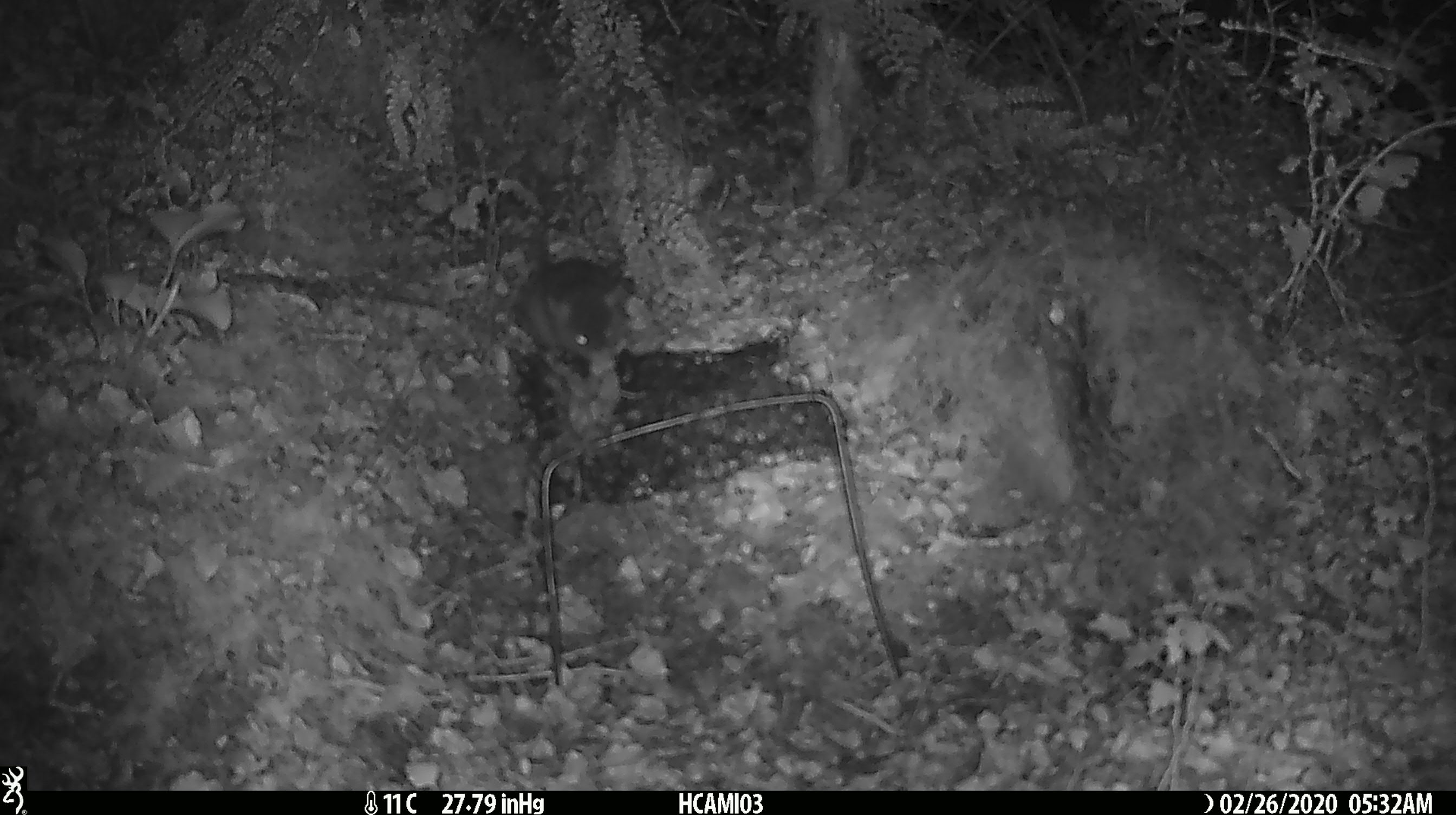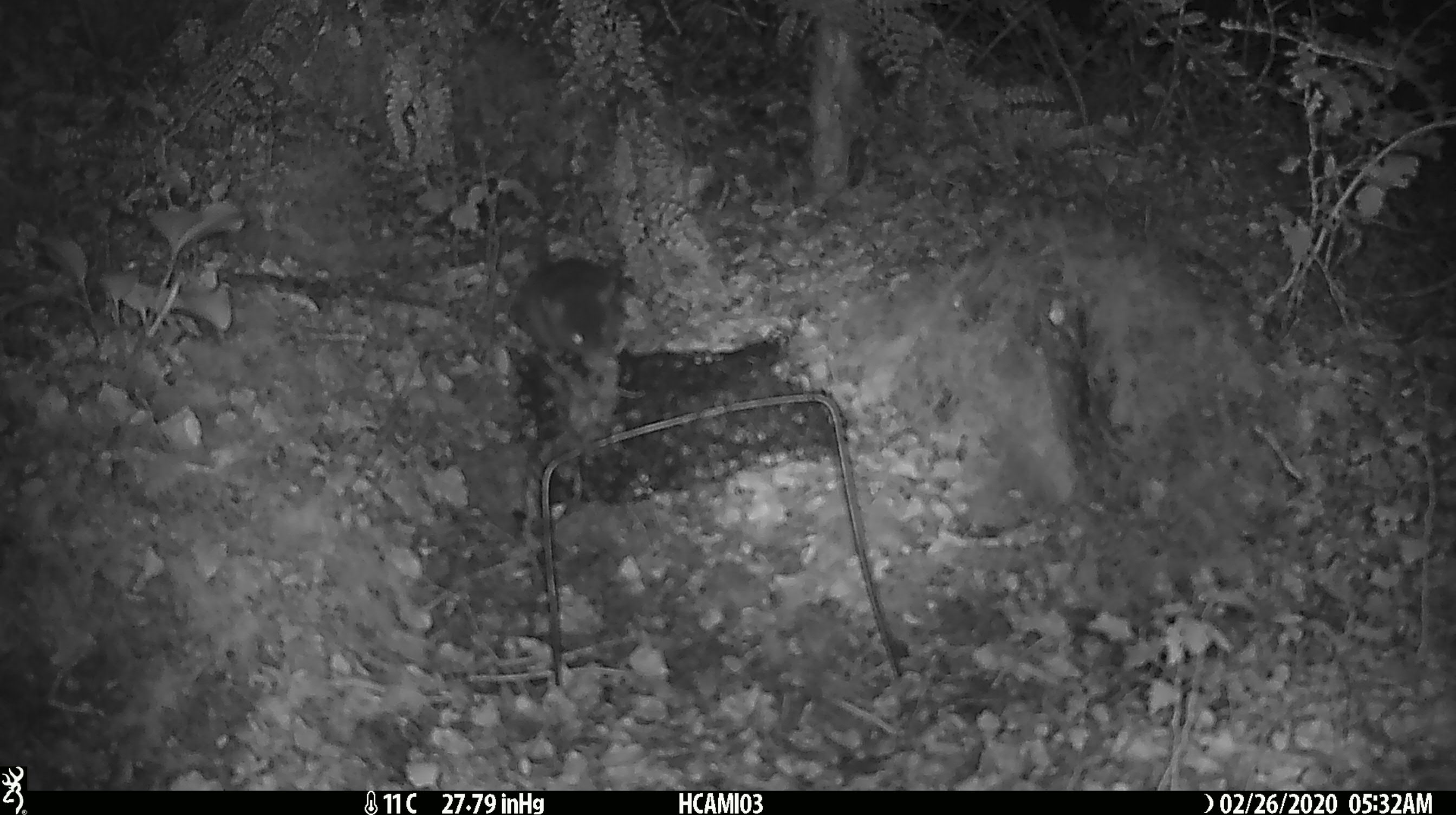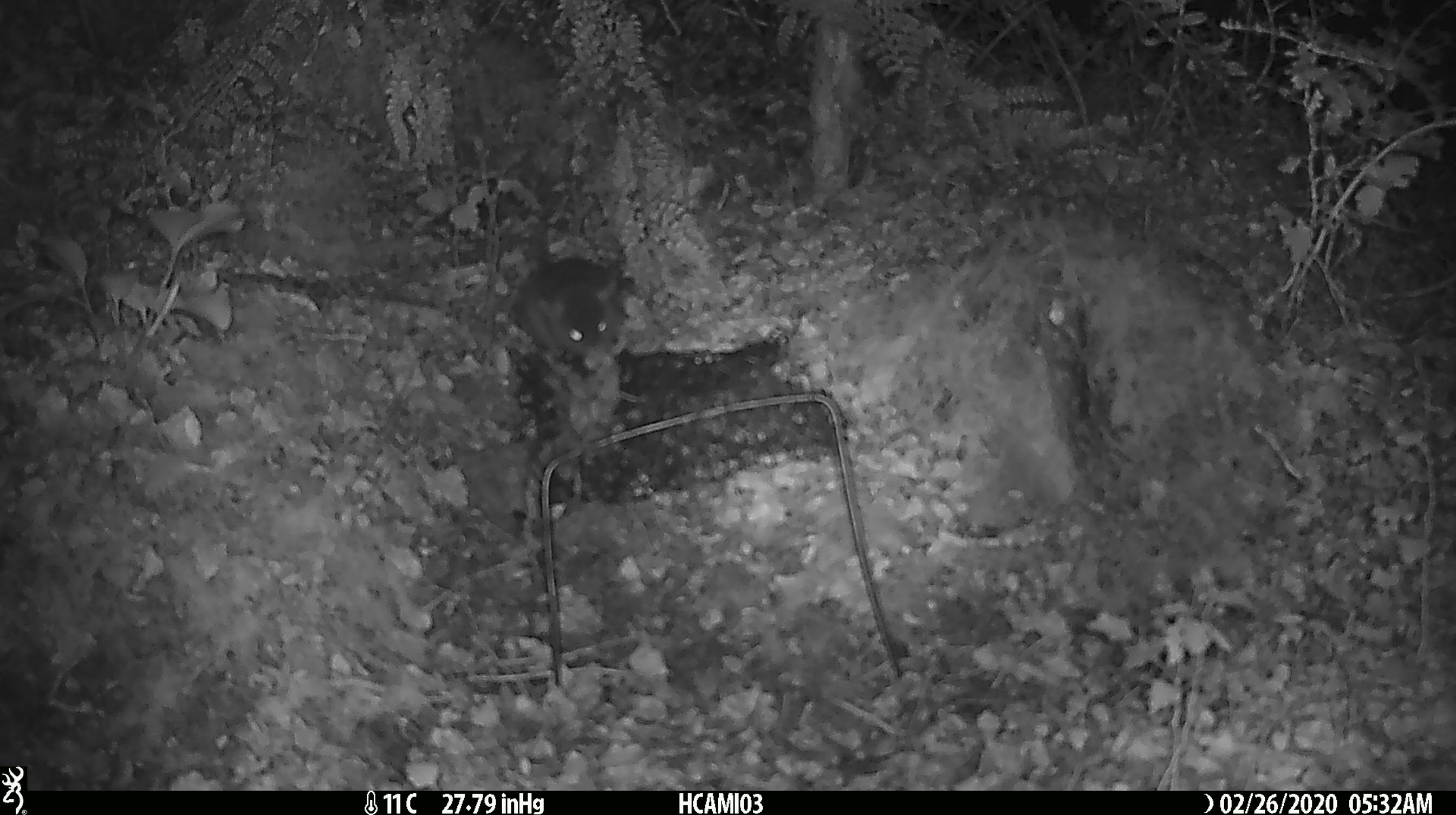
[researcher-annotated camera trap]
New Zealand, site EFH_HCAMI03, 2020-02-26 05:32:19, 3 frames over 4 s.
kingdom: Animalia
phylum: Chordata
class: Mammalia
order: Rodentia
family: Muridae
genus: Mus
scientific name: Mus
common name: mouse